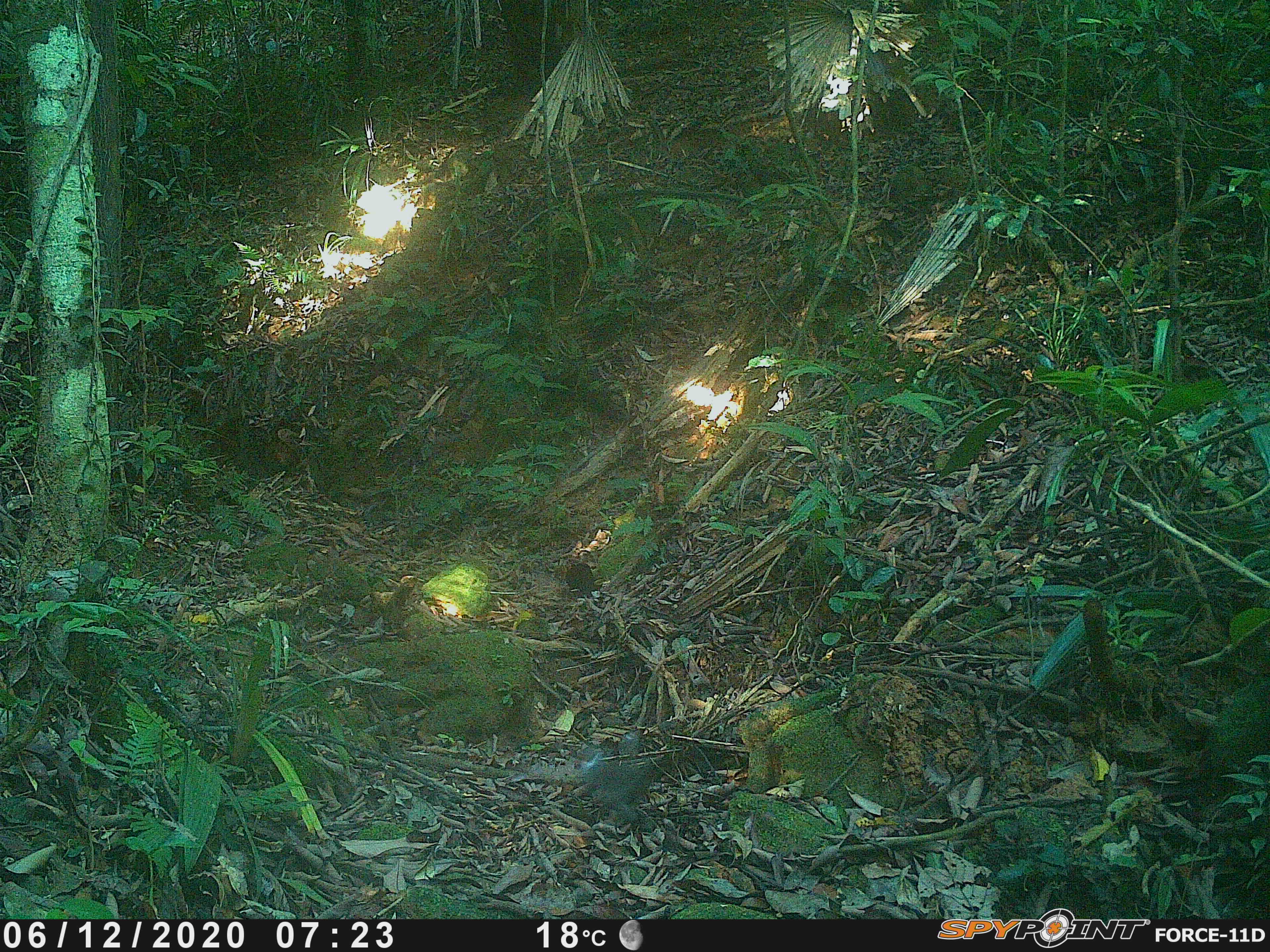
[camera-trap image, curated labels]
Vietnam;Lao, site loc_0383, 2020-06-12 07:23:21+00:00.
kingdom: Animalia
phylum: Chordata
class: Aves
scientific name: Aves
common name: bird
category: unidentified bird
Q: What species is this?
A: Unidentified bird (bird) (Aves).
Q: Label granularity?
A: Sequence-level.